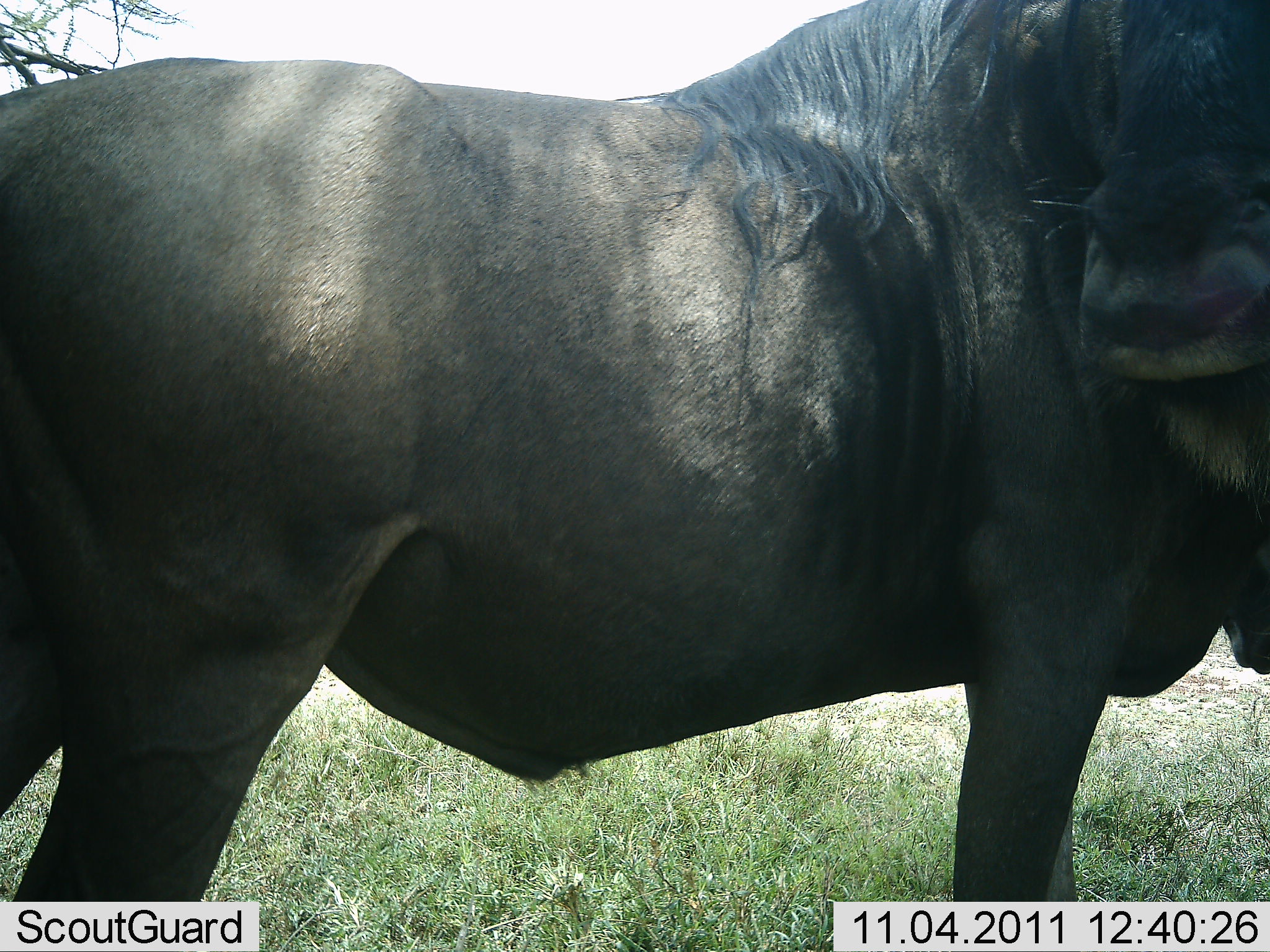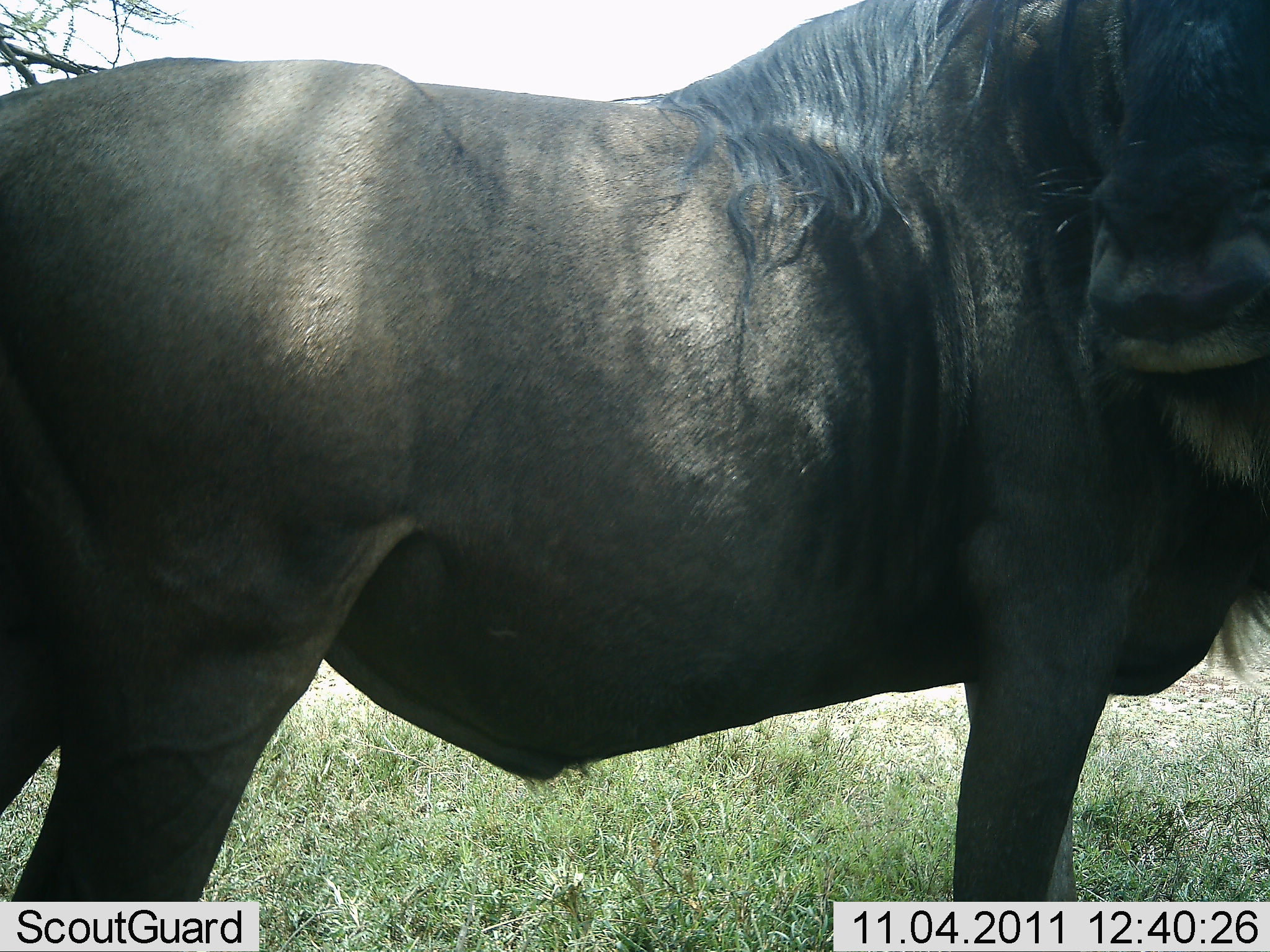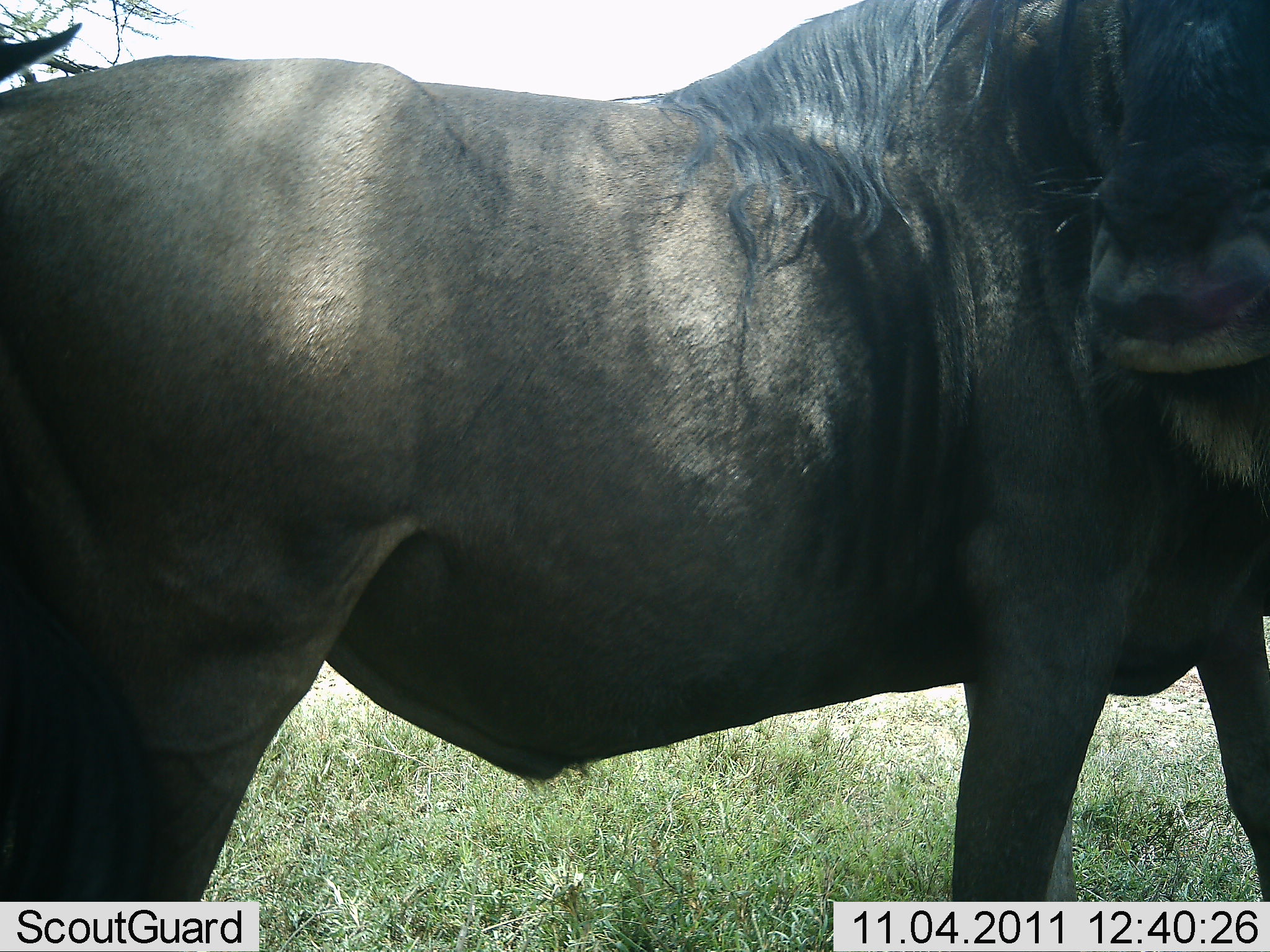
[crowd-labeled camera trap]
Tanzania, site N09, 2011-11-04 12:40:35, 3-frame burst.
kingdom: Animalia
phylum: Chordata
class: Mammalia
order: Artiodactyla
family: Bovidae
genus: Connochaetes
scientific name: Connochaetes taurinus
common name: blue wildebeest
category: wildebeest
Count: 1.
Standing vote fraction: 100%.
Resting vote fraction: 0%.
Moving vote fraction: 7%.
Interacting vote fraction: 0%.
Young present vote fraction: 0%.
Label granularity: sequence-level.